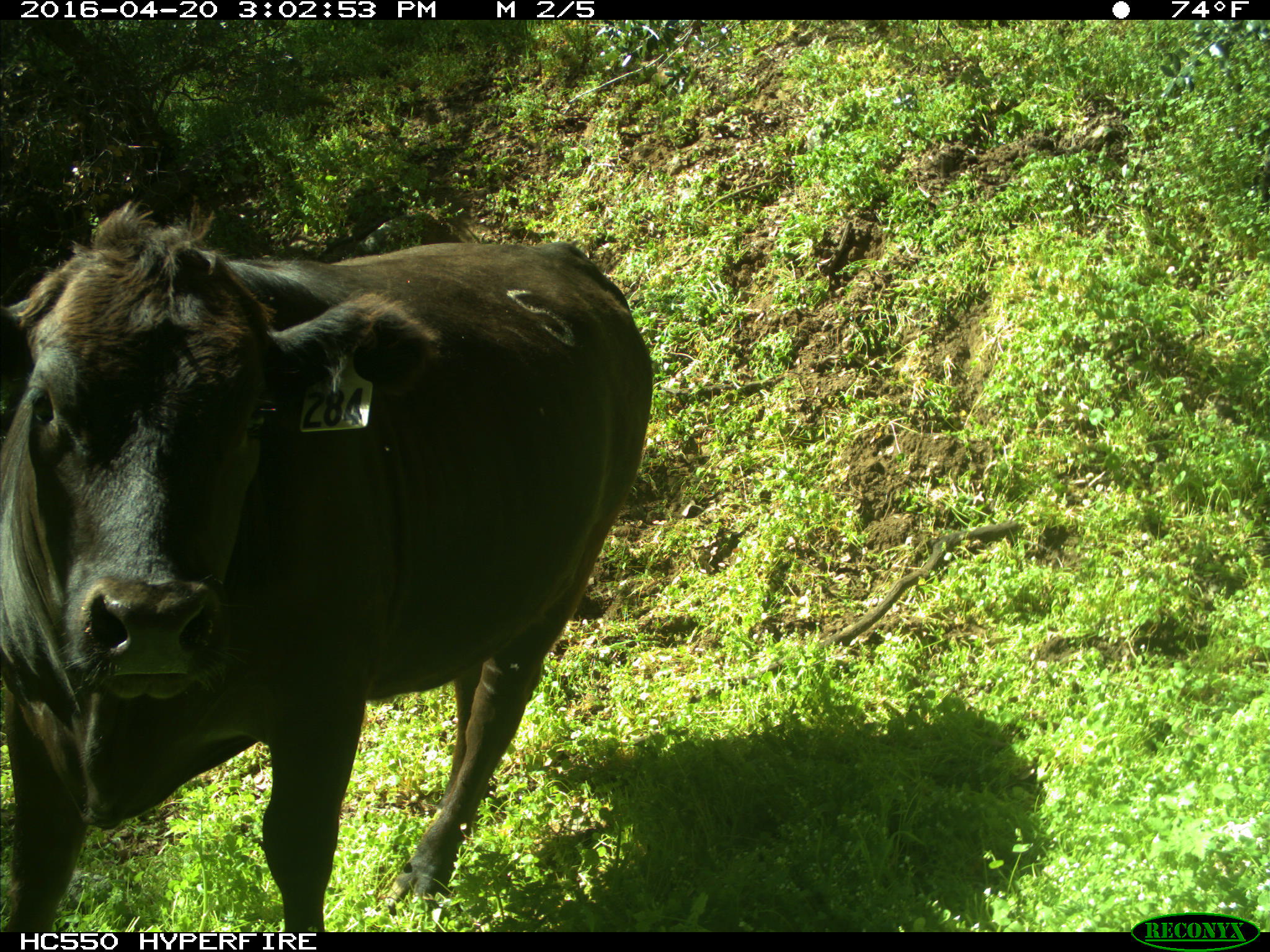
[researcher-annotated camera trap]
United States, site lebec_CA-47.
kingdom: Animalia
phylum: Chordata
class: Mammalia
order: Artiodactyla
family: Bovidae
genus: Bos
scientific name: Bos taurus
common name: domestic cow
Bos taurus (domestic cow).